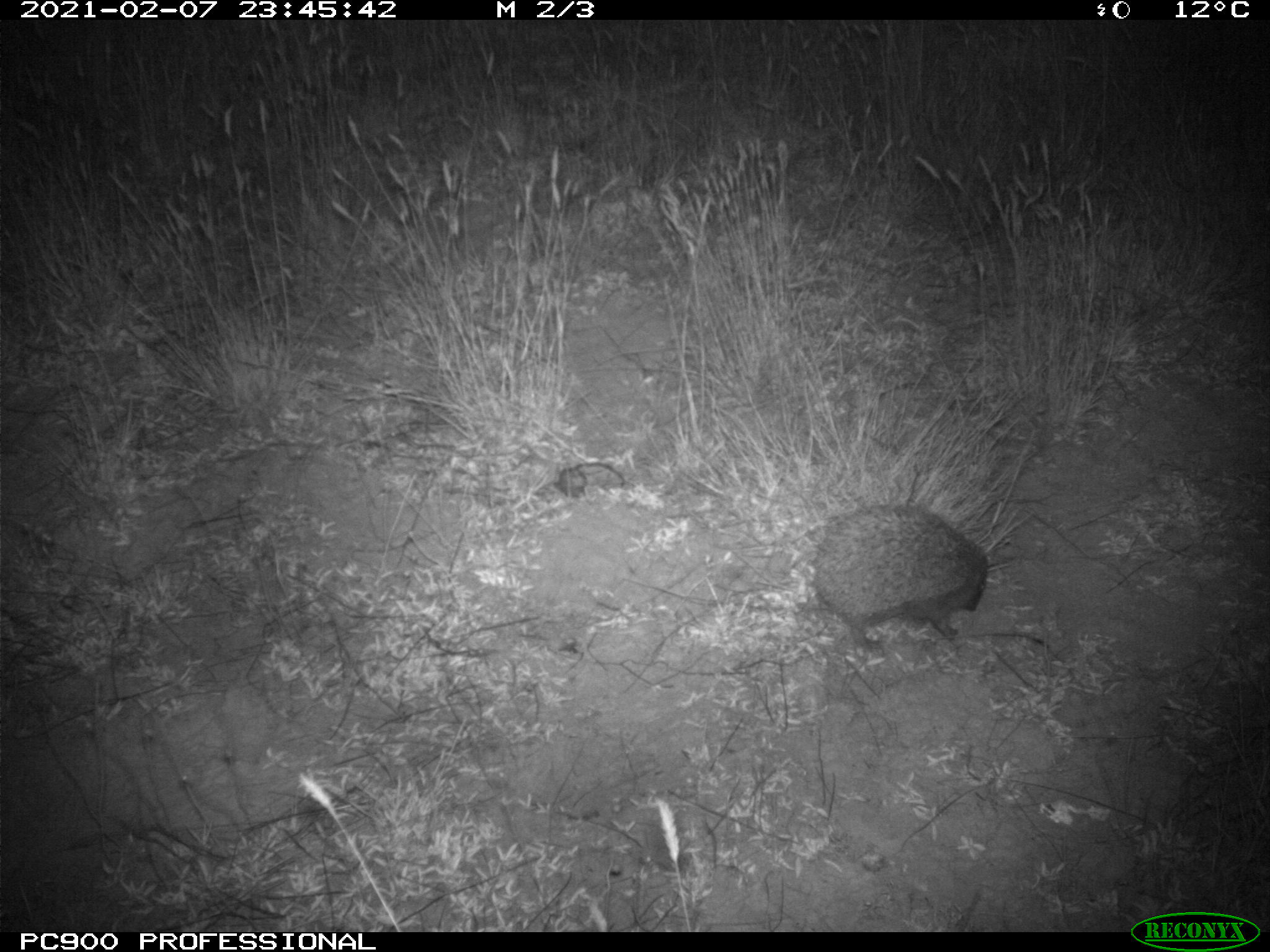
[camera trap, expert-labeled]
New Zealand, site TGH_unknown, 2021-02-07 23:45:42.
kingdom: Animalia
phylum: Chordata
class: Mammalia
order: Eulipotyphla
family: Erinaceidae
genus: Erinaceus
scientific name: Erinaceus europaeus europaeus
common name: european hedgehog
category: hedgehog